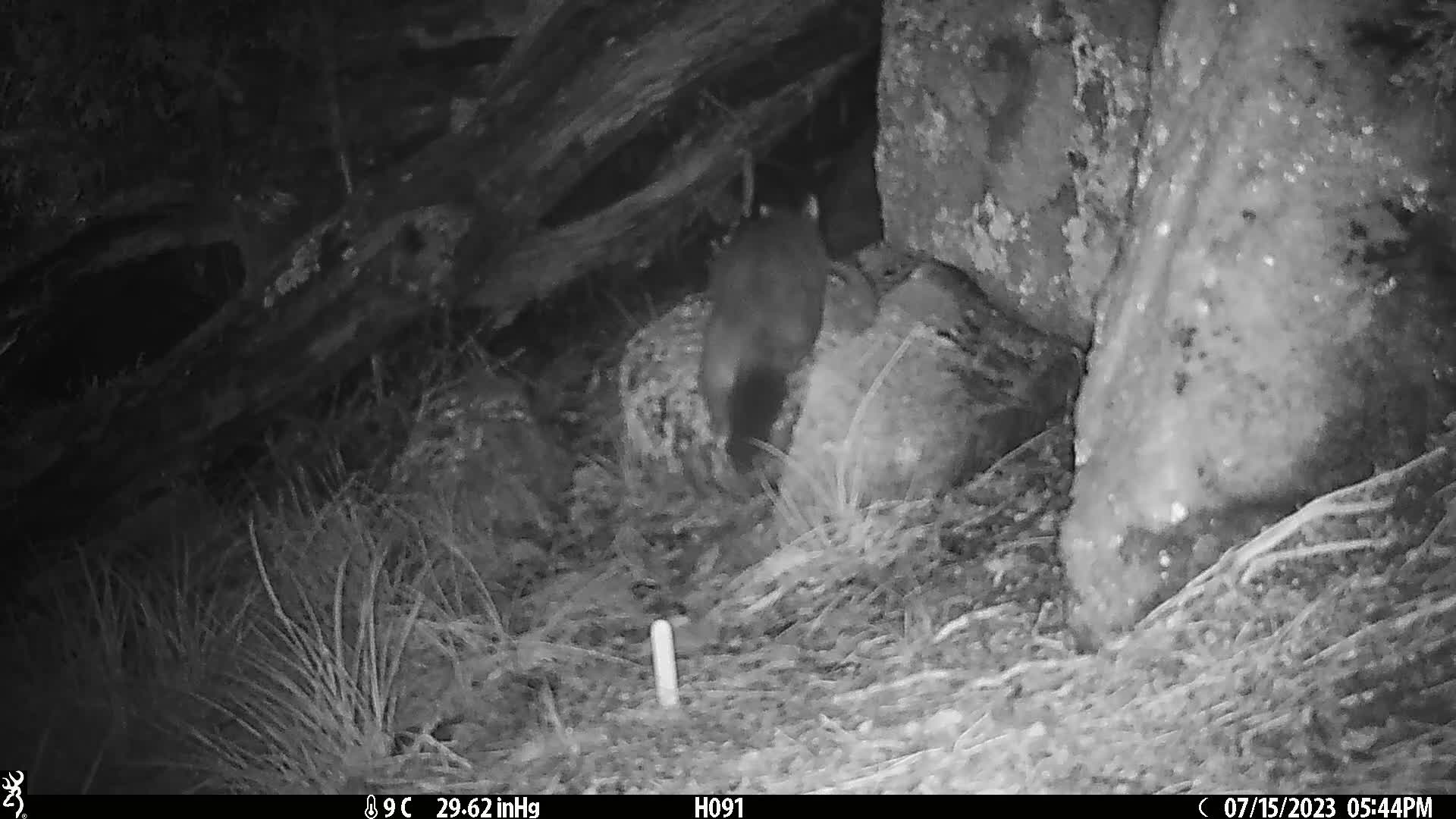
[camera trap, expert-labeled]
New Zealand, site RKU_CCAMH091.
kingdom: Animalia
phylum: Chordata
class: Mammalia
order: Diprotodontia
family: Phalangeridae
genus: Trichosurus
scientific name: Trichosurus vulpecula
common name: common brushtail possum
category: possum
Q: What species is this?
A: Possum (common brushtail possum) (Trichosurus vulpecula).